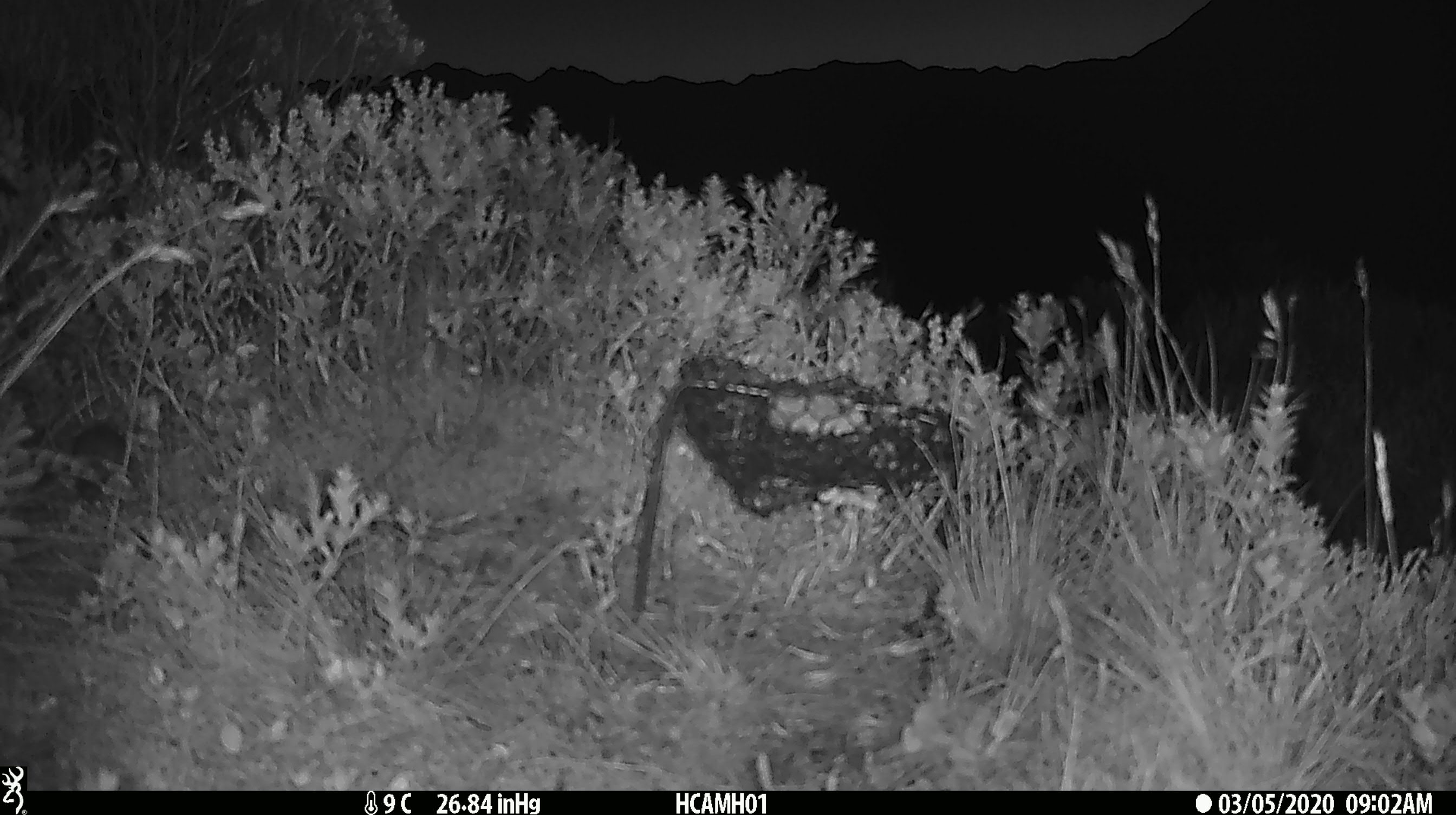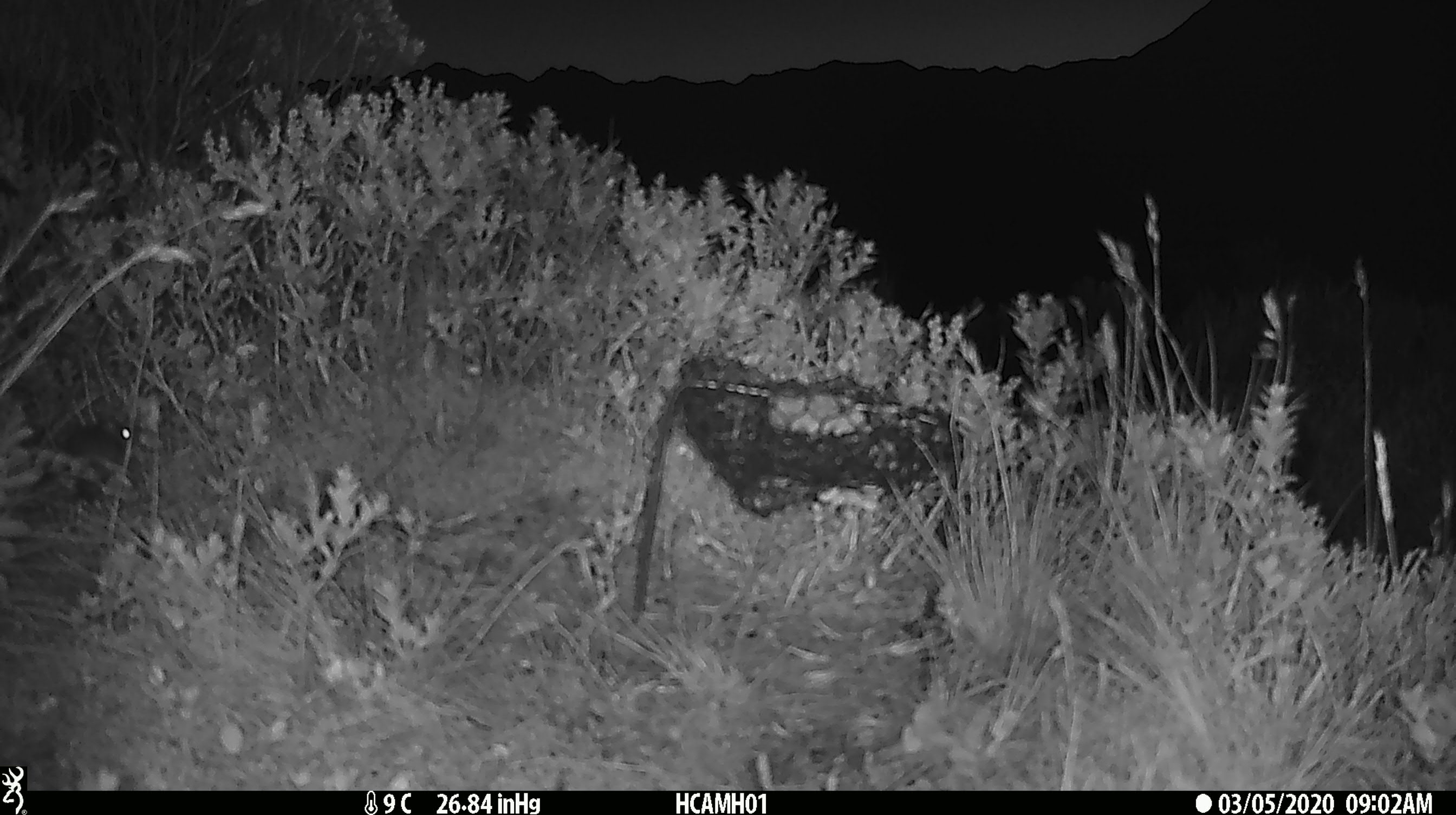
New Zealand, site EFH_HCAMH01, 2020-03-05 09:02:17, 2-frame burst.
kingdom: Animalia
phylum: Chordata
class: Mammalia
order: Rodentia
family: Muridae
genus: Mus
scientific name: Mus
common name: mouse